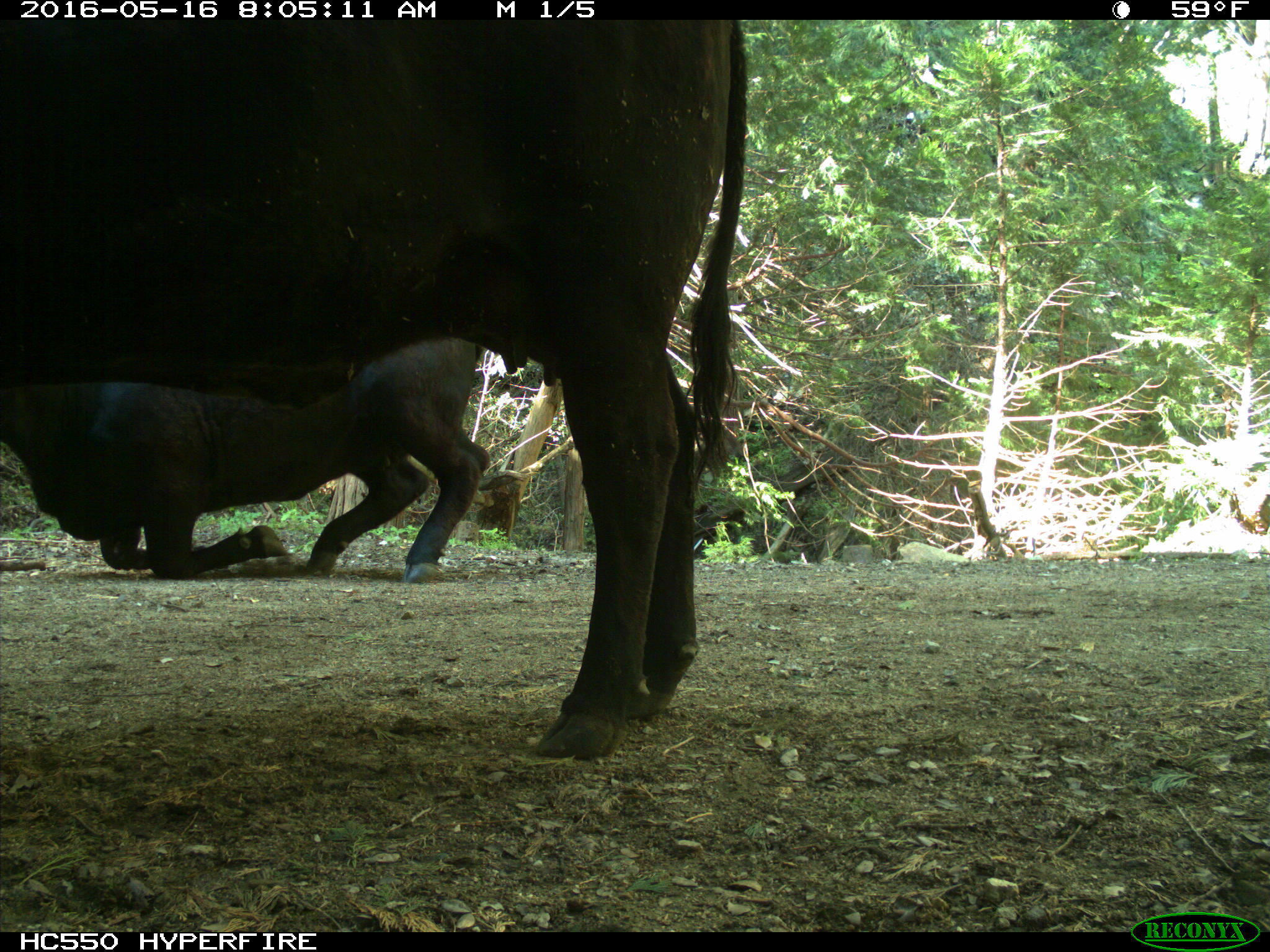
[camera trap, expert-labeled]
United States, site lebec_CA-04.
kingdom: Animalia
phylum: Chordata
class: Mammalia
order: Artiodactyla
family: Bovidae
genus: Bos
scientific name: Bos taurus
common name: domestic cow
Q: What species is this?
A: Bos taurus (domestic cow).